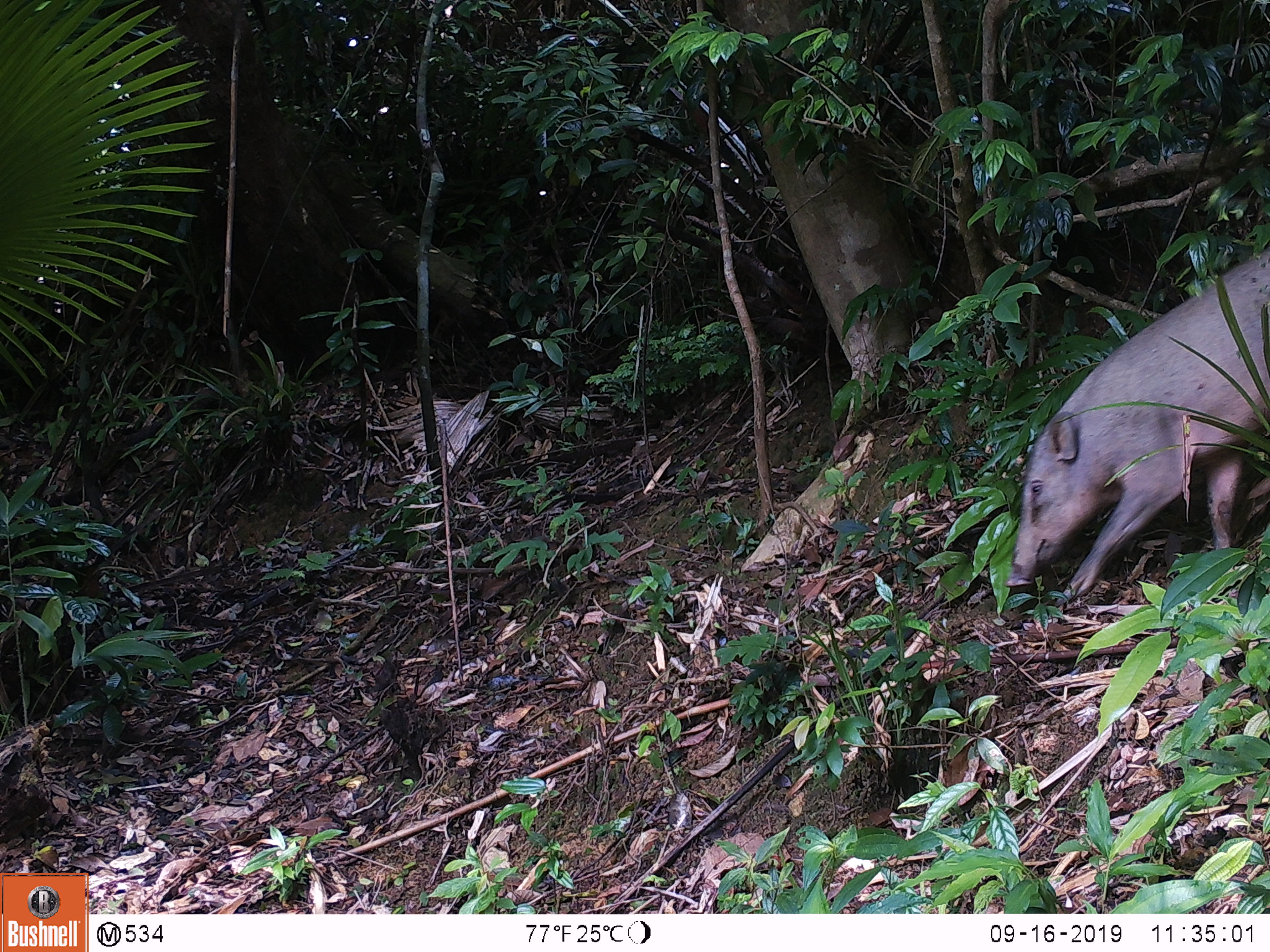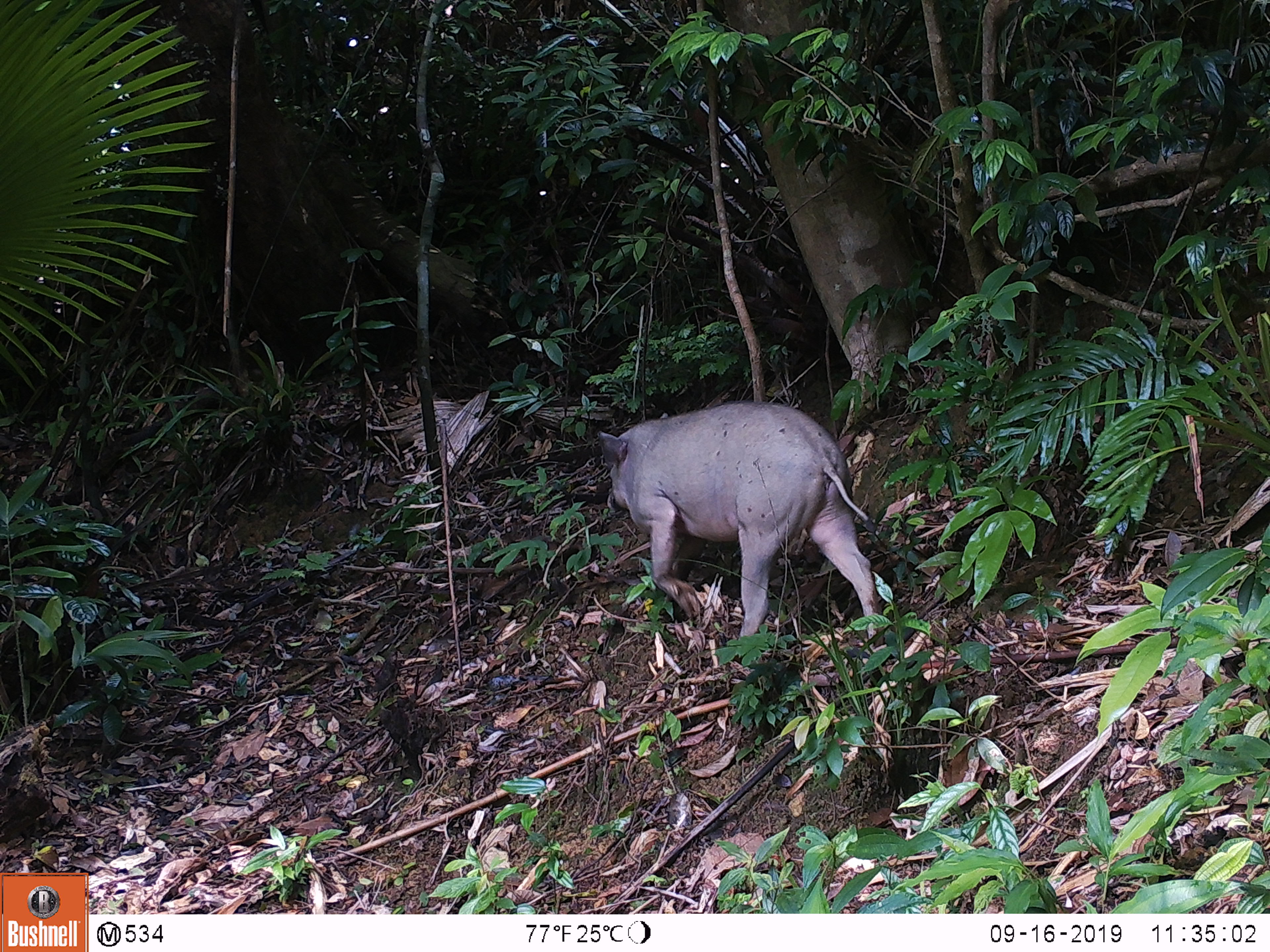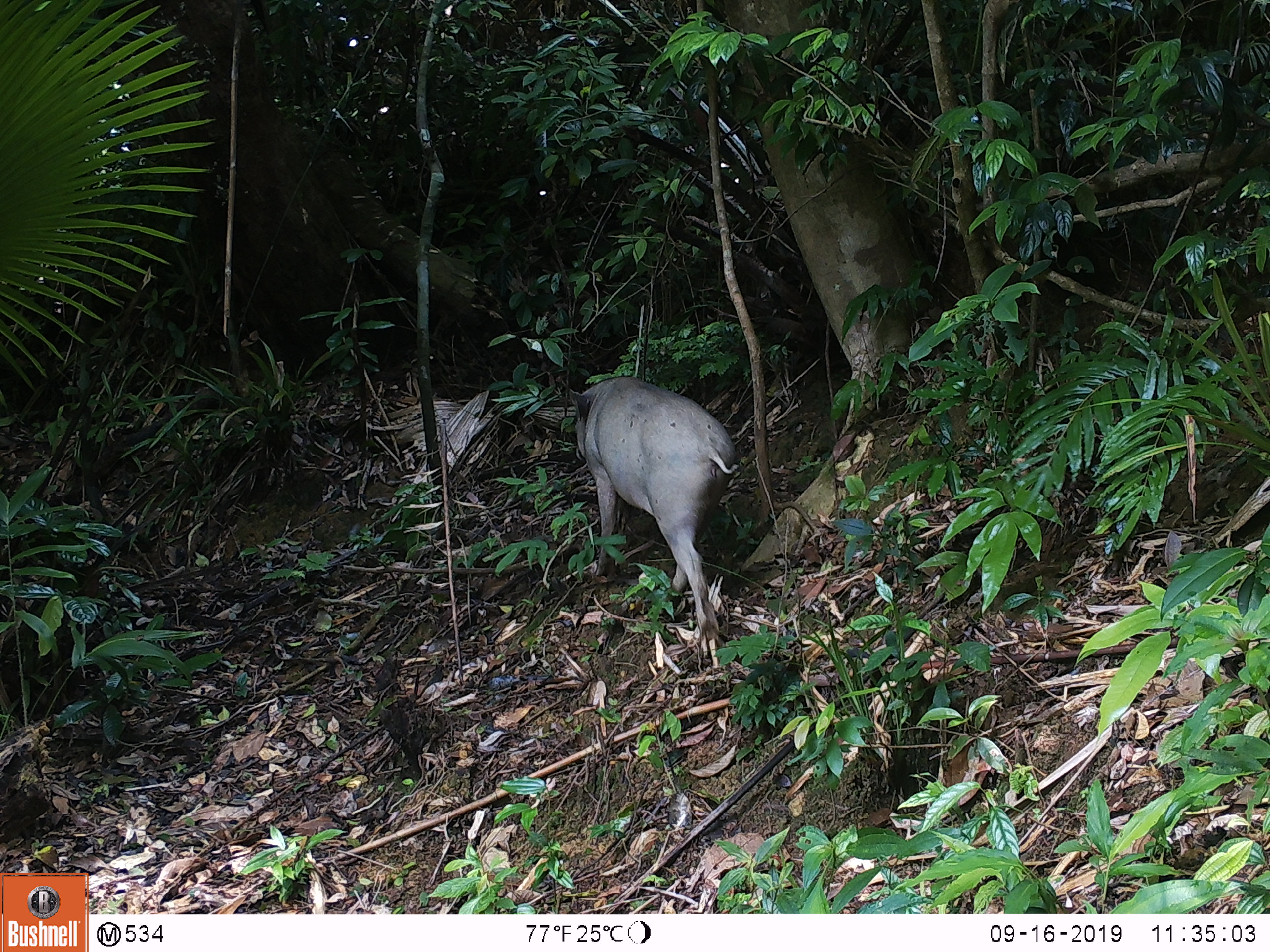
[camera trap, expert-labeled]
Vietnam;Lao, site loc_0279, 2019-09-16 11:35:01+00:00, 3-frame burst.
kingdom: Animalia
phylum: Chordata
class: Mammalia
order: Artiodactyla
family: Suidae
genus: Sus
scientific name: Sus scrofa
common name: eurasian wild pig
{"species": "eurasian wild pig (Sus scrofa)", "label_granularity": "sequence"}